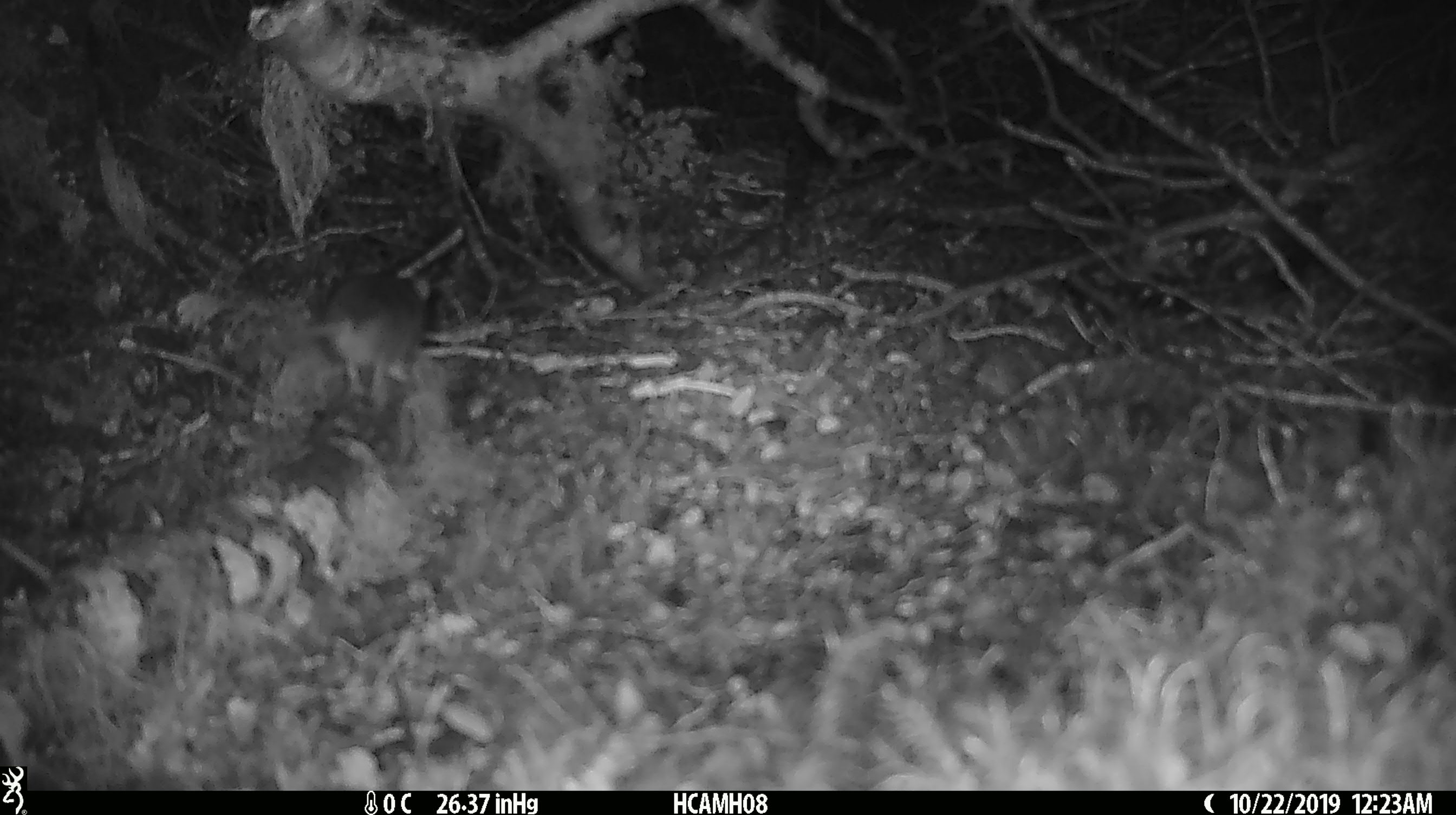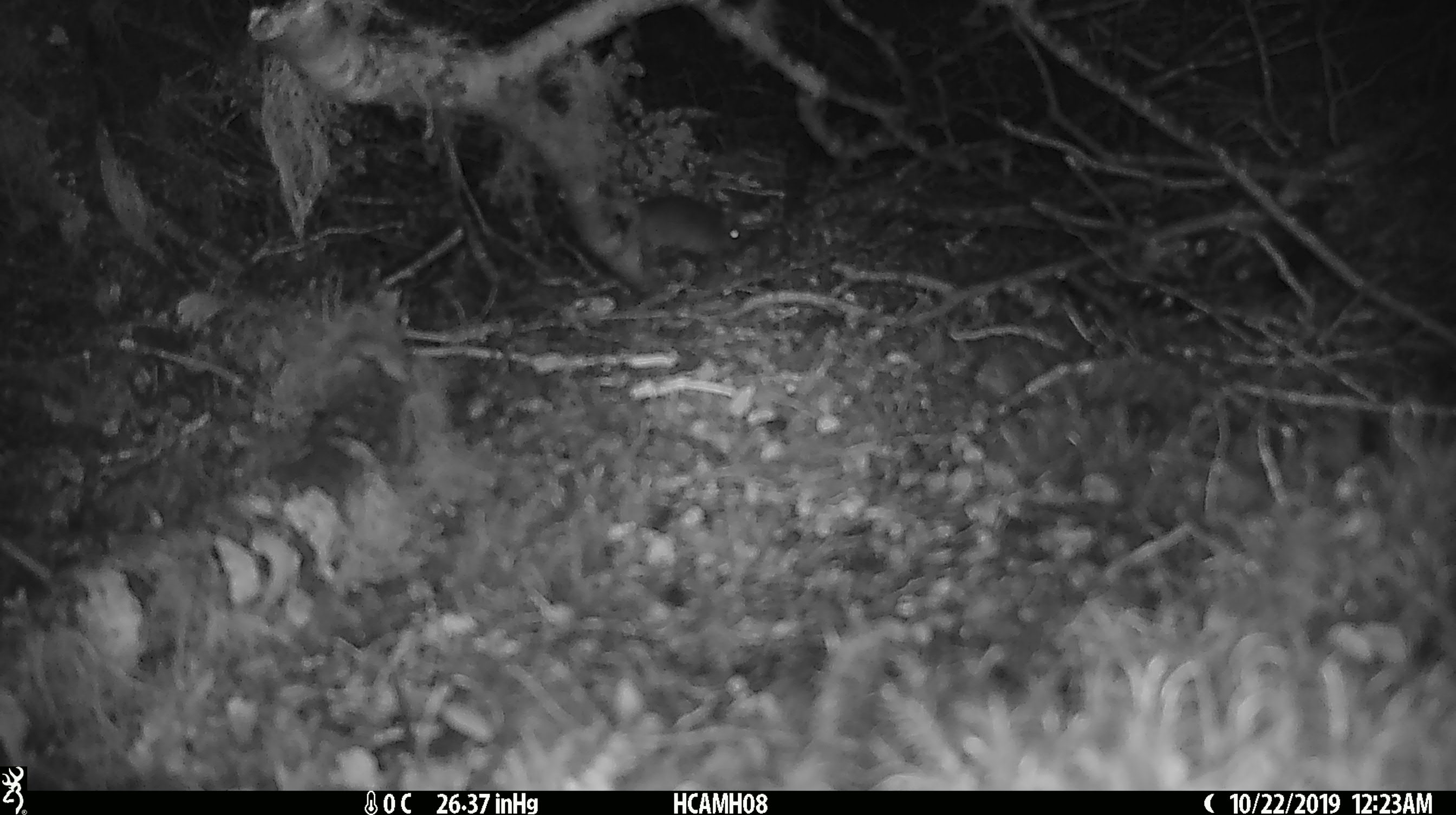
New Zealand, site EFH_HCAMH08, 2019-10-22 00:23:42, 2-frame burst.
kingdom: Animalia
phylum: Chordata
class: Mammalia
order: Rodentia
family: Muridae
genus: Mus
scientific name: Mus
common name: mouse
Mouse (Mus).